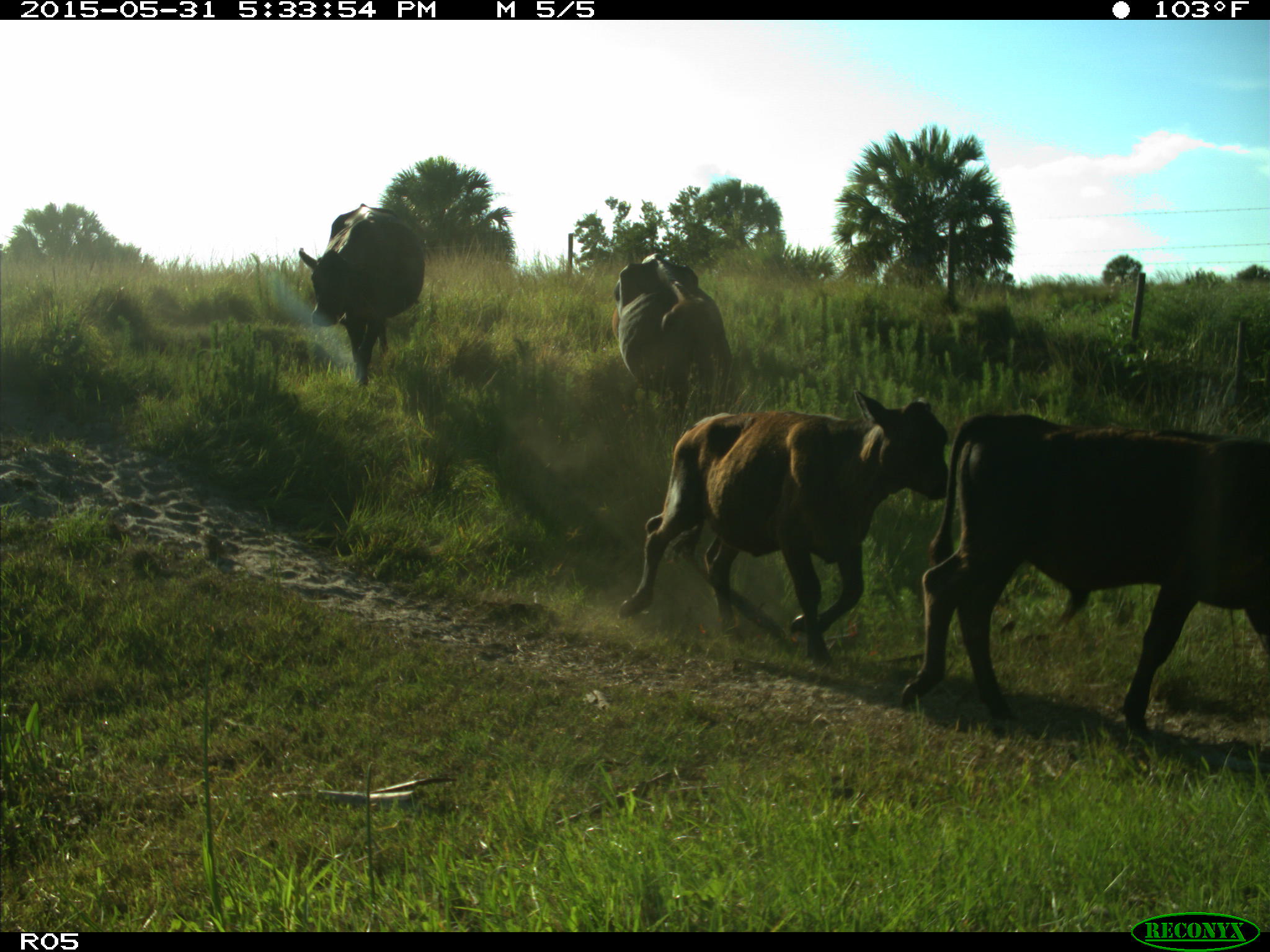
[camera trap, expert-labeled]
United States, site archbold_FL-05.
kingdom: Animalia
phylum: Chordata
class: Mammalia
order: Artiodactyla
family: Bovidae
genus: Bos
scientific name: Bos taurus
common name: domestic cow